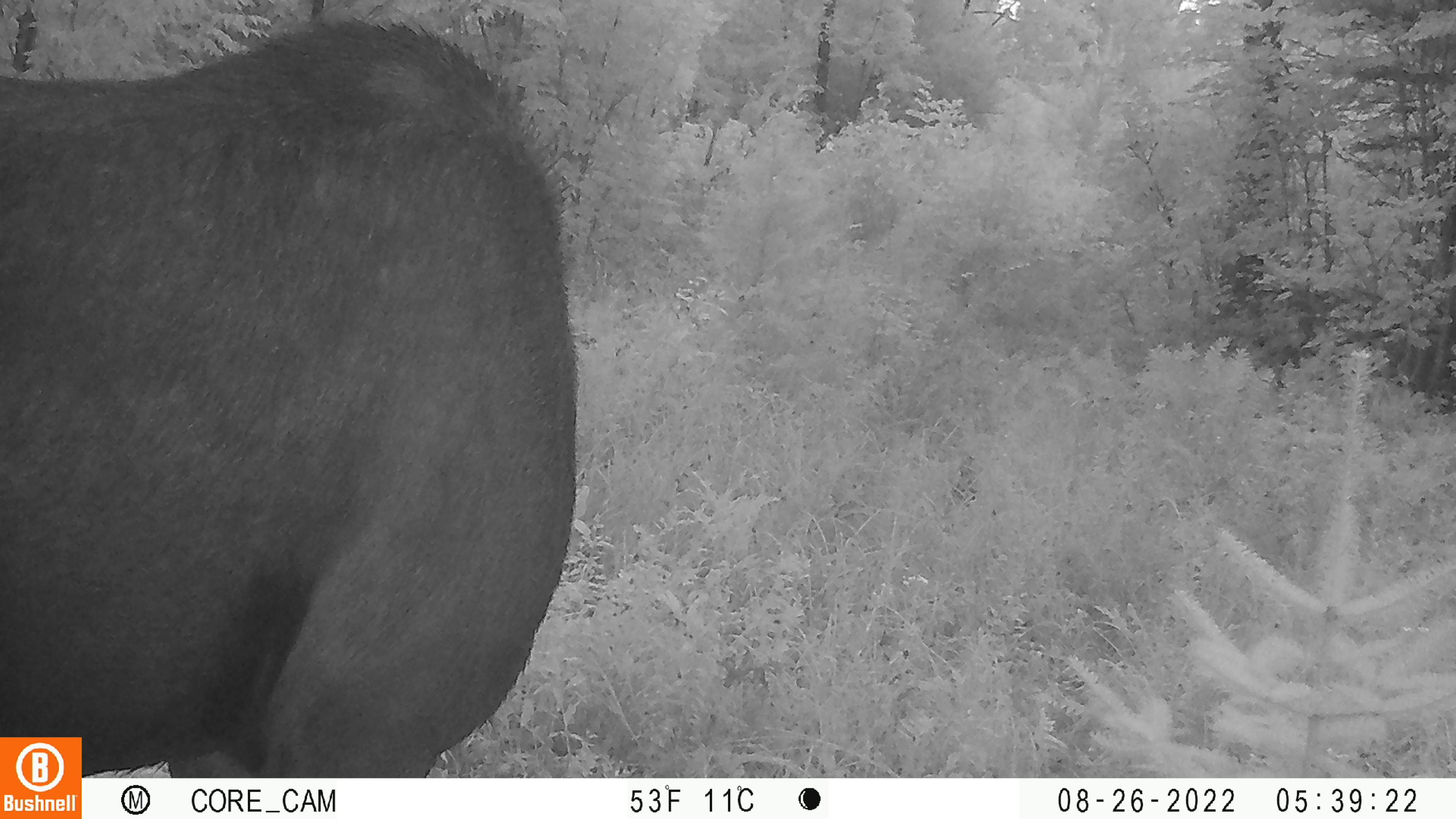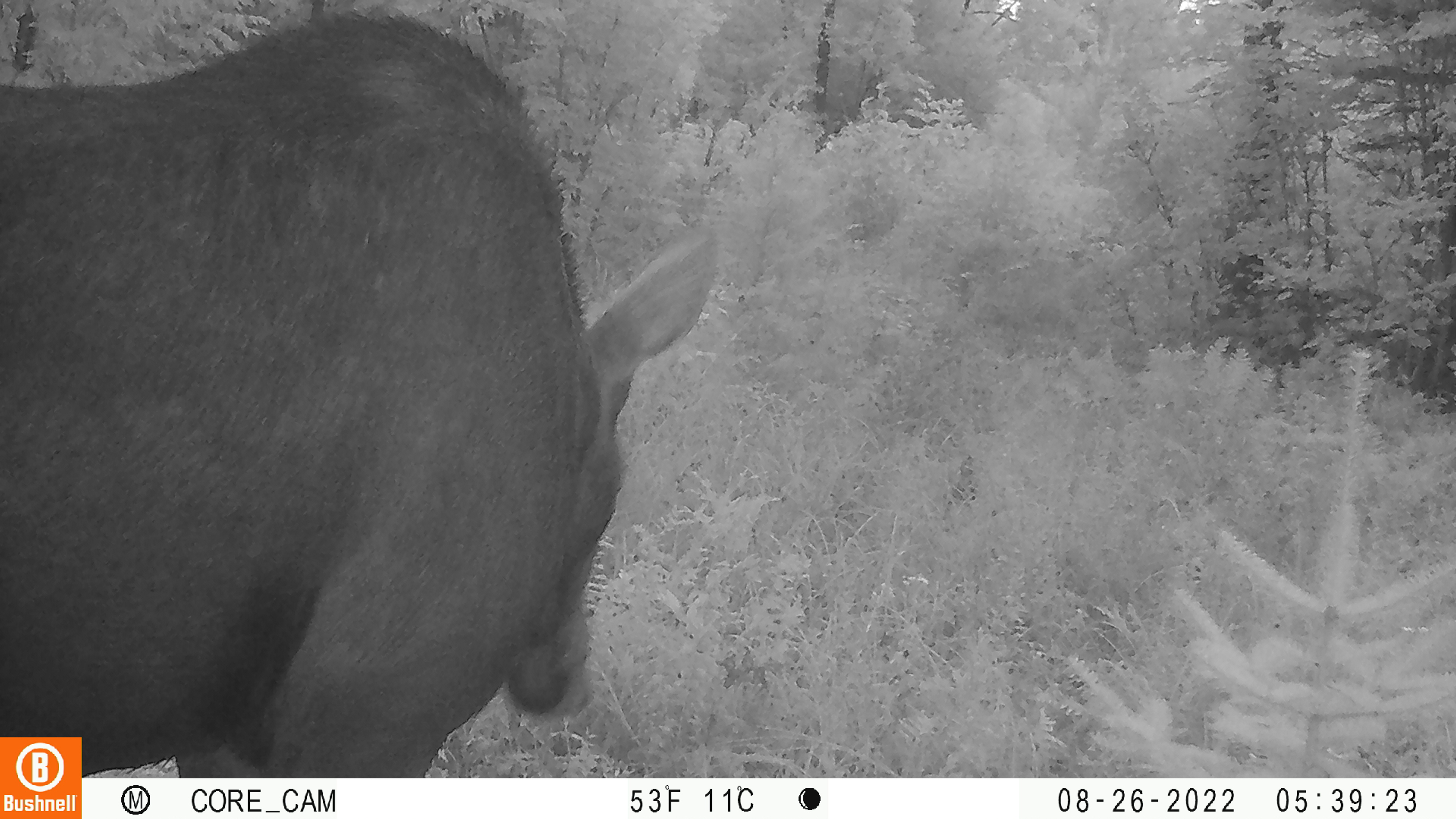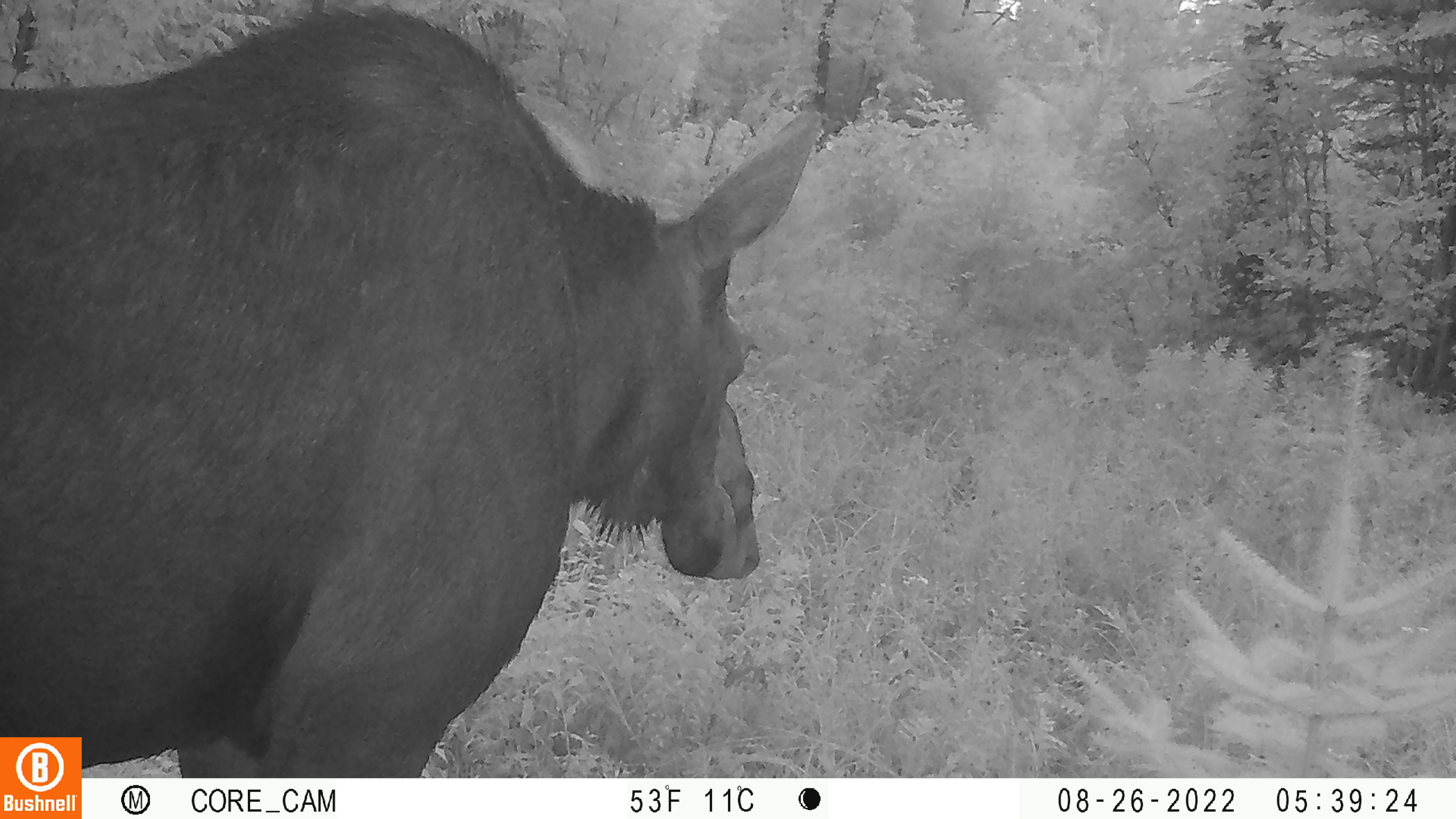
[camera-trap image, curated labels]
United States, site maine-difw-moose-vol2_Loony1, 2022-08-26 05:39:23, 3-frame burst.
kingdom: Animalia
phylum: Chordata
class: Mammalia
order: Artiodactyla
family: Cervidae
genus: Alces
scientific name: Alces alces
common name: moose